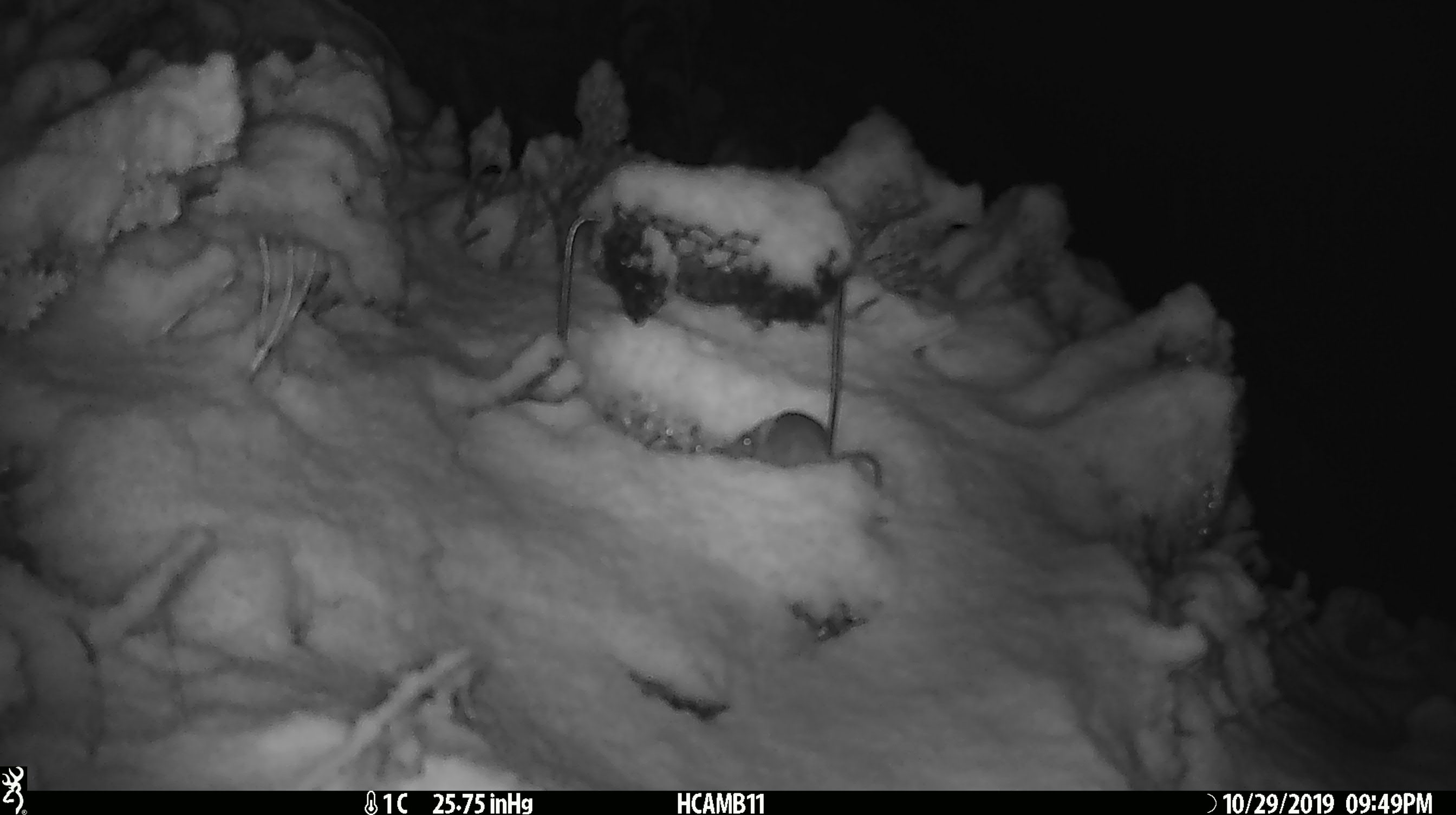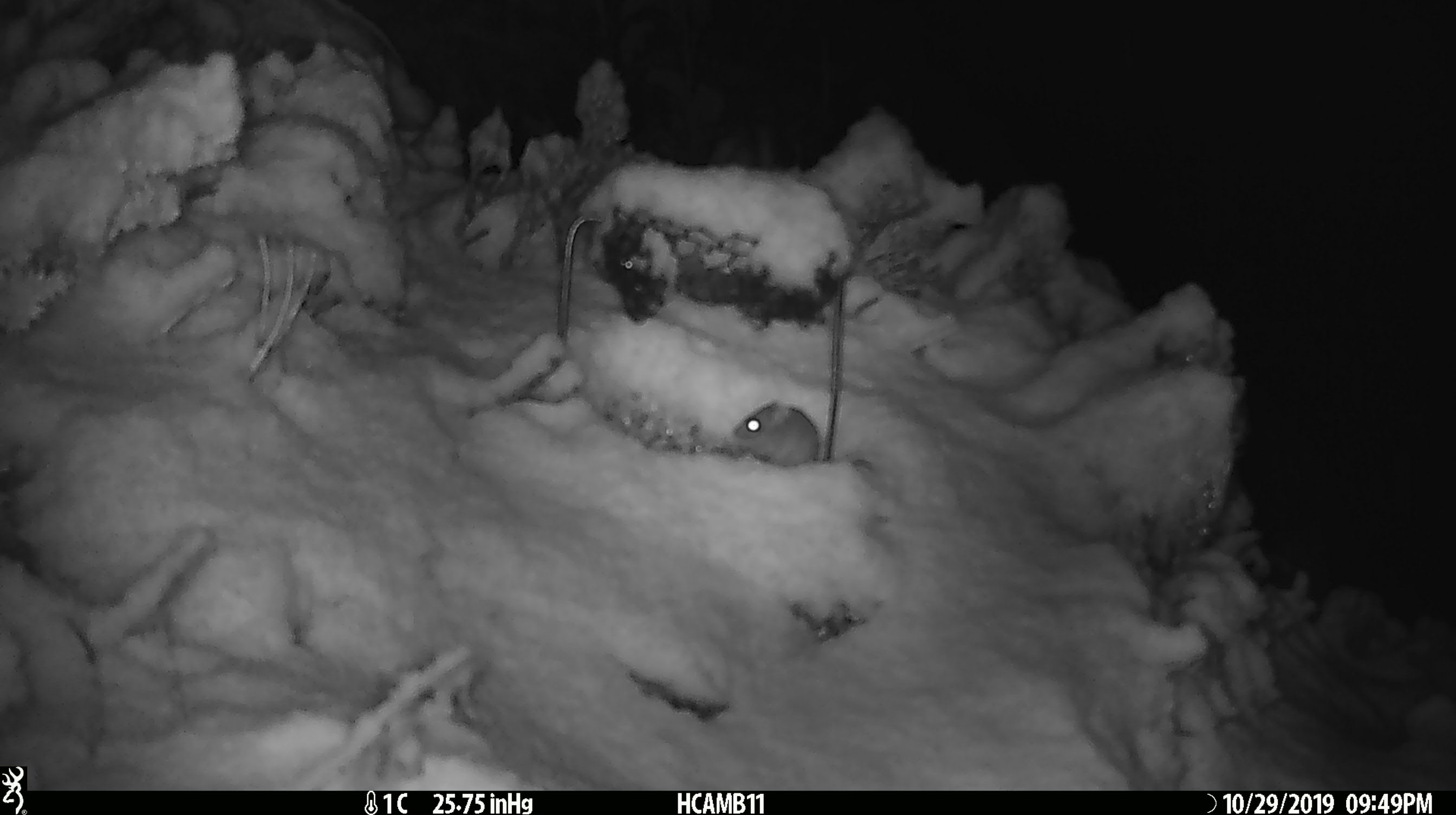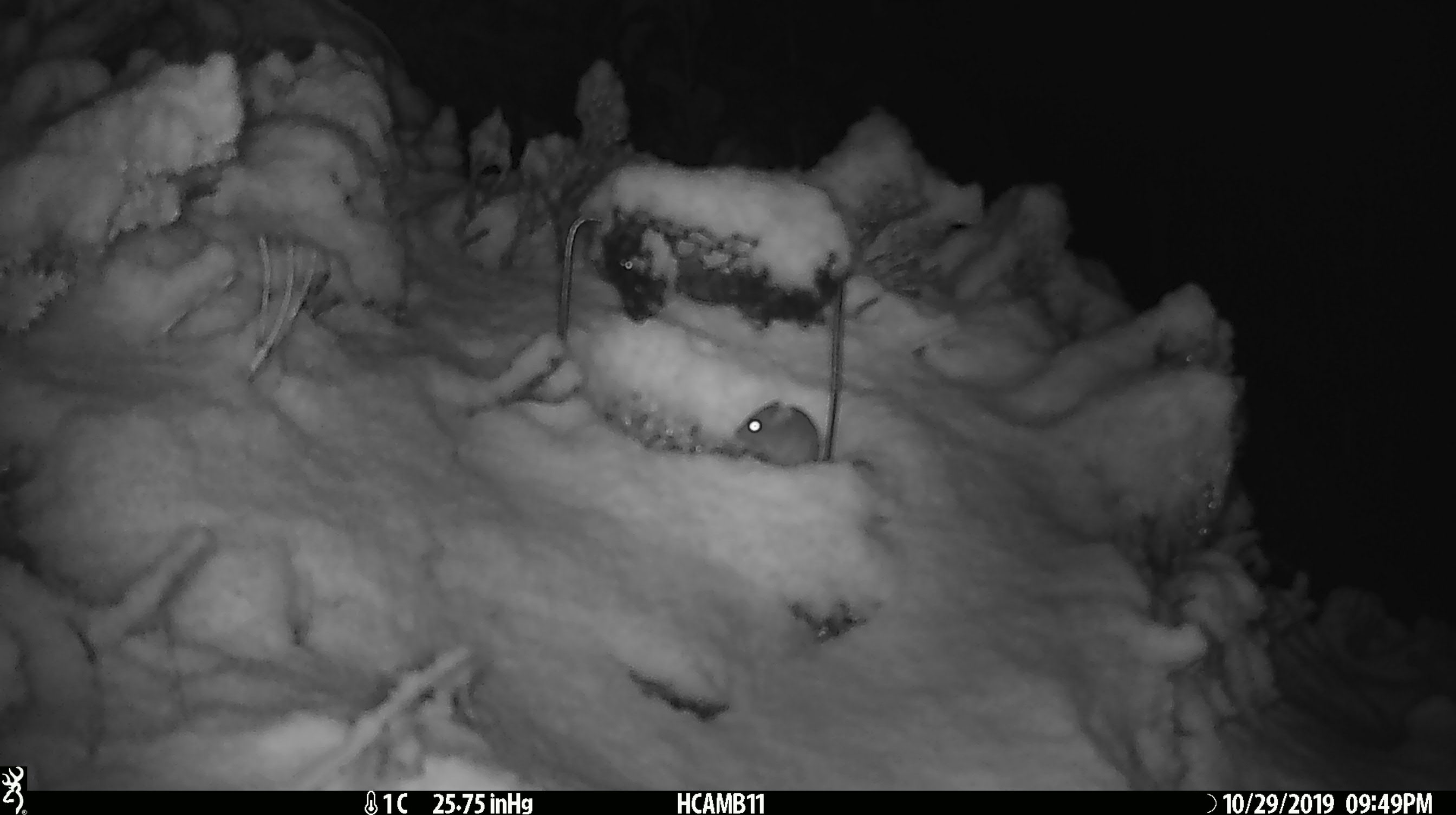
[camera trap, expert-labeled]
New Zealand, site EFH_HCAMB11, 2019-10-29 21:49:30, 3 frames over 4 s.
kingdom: Animalia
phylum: Chordata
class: Mammalia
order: Rodentia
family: Muridae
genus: Mus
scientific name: Mus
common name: mouse